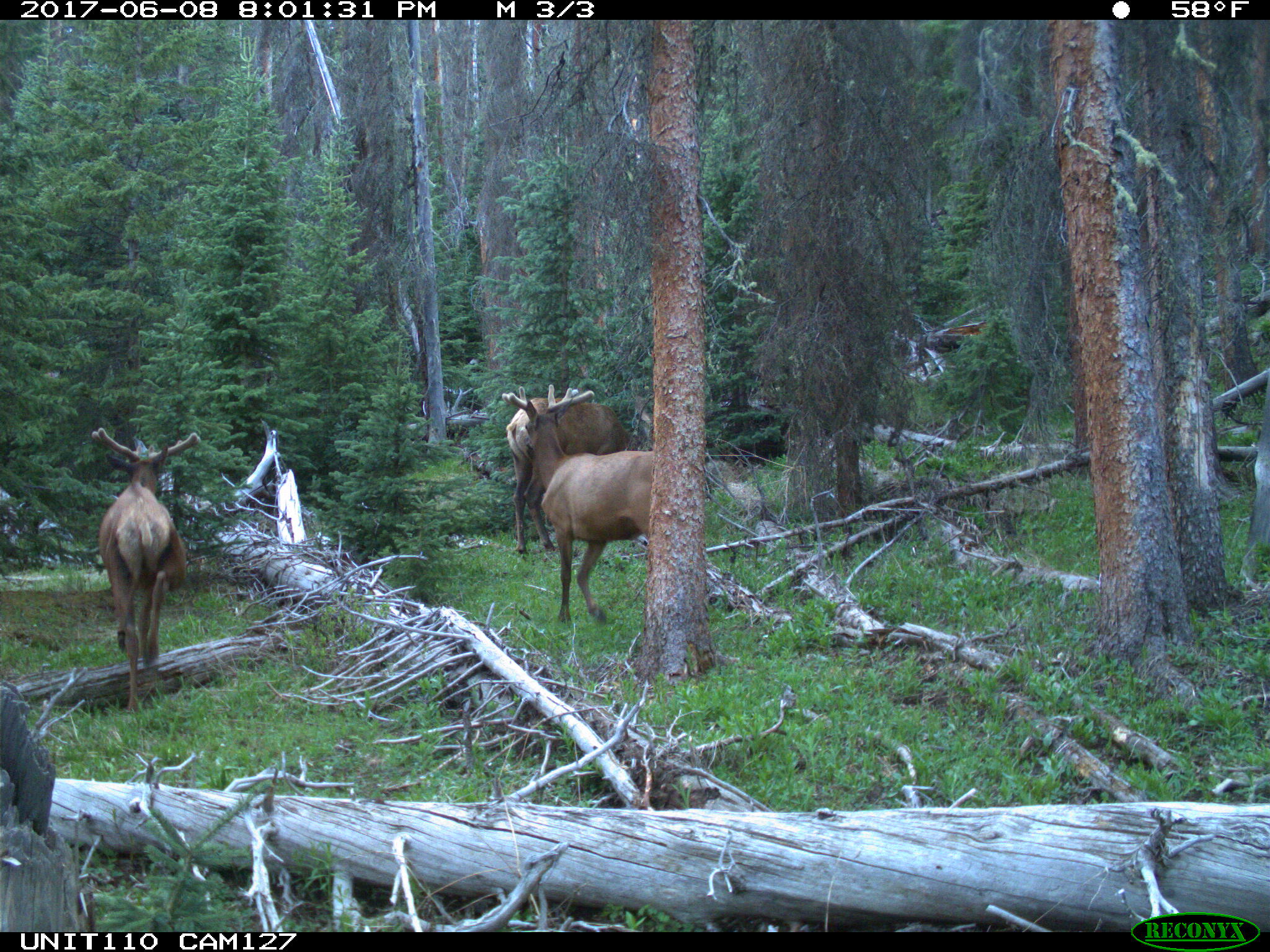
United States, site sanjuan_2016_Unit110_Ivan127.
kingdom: Animalia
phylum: Chordata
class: Mammalia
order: Artiodactyla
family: Cervidae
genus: Cervus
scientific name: Cervus elaphus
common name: red deer